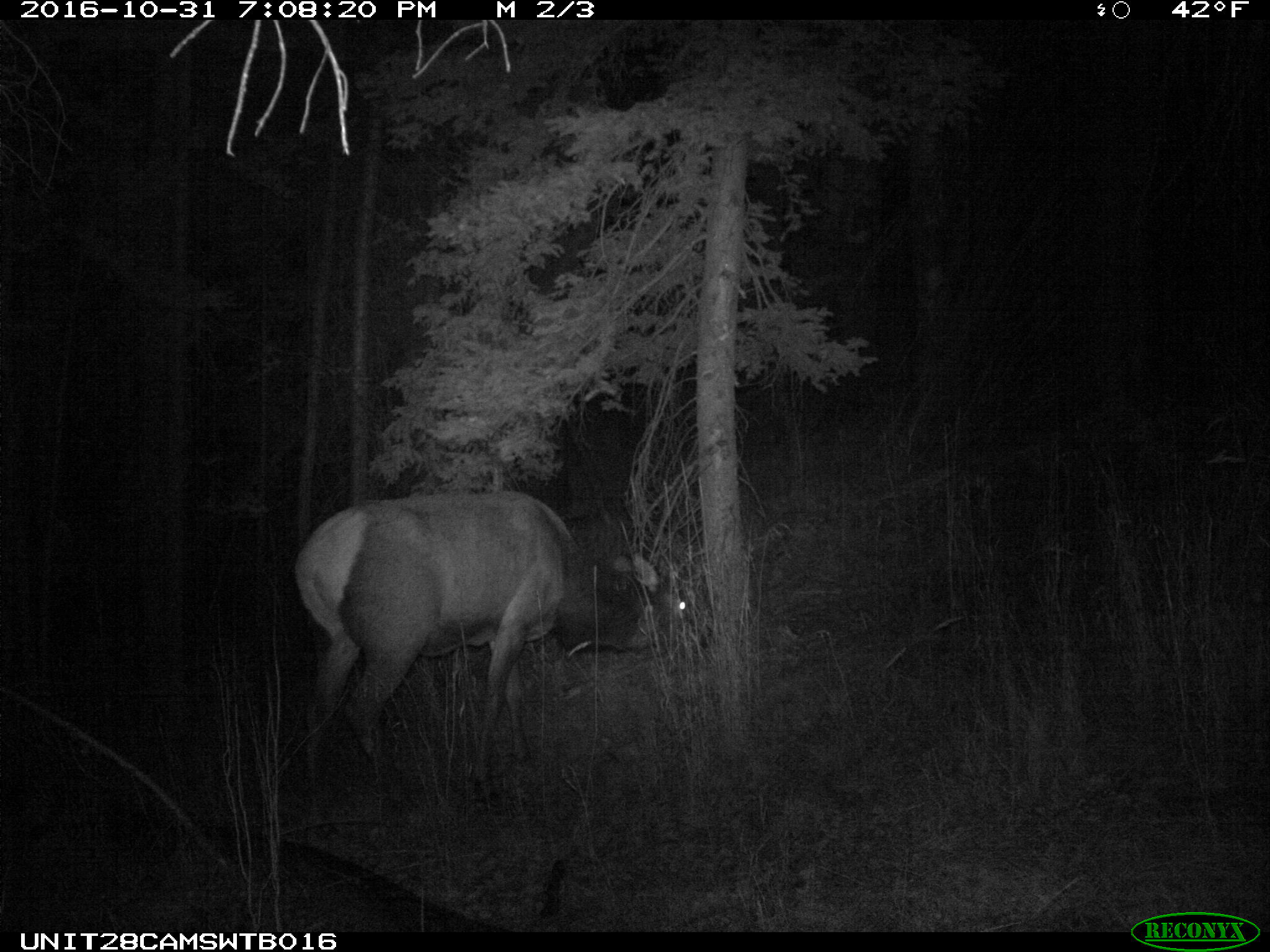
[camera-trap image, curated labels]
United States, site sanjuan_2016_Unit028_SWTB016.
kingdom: Animalia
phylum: Chordata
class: Mammalia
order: Artiodactyla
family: Cervidae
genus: Cervus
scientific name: Cervus elaphus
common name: red deer